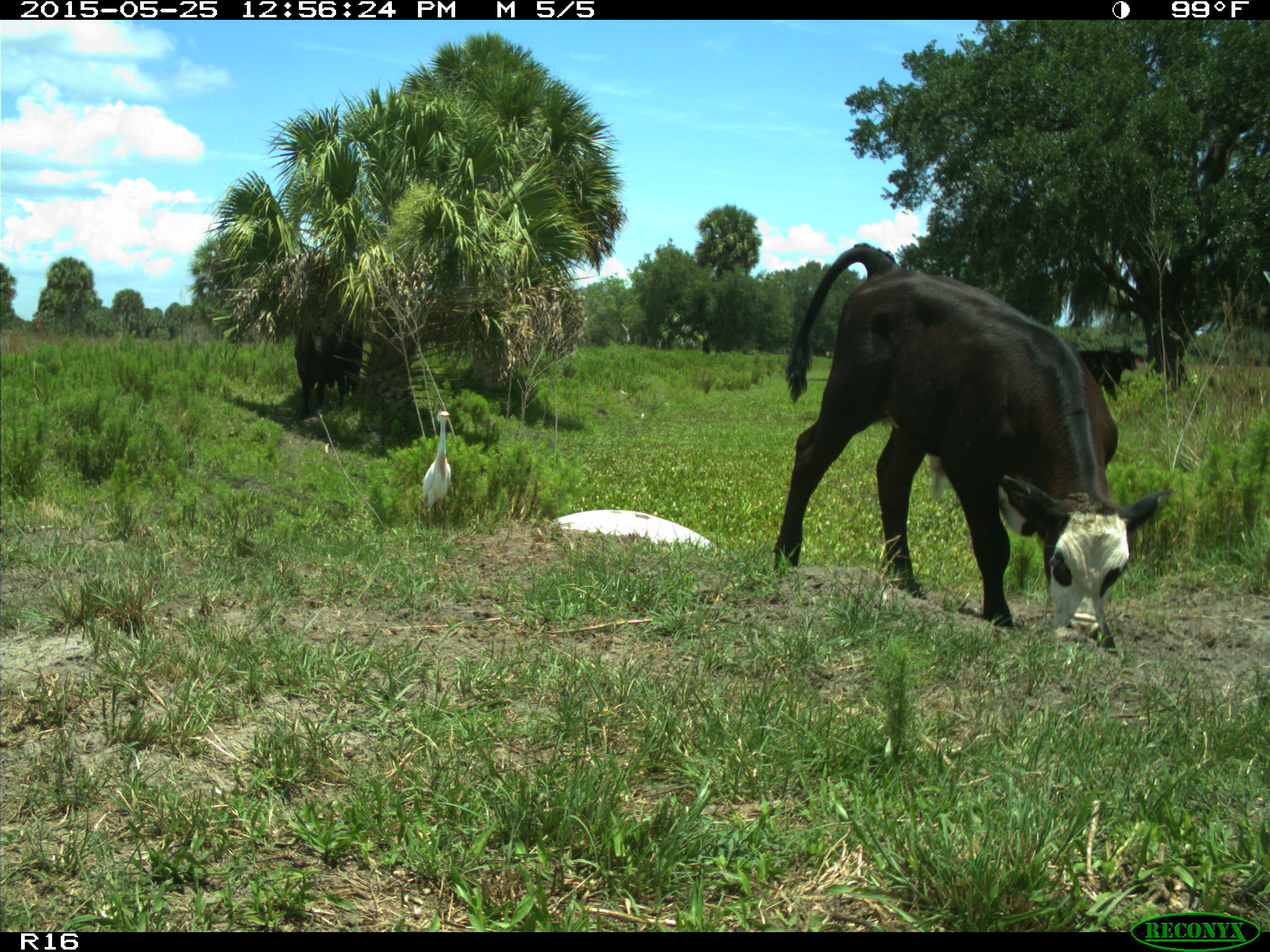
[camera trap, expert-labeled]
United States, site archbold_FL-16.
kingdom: Animalia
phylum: Chordata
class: Mammalia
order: Artiodactyla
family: Bovidae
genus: Bos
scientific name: Bos taurus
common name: domestic cow